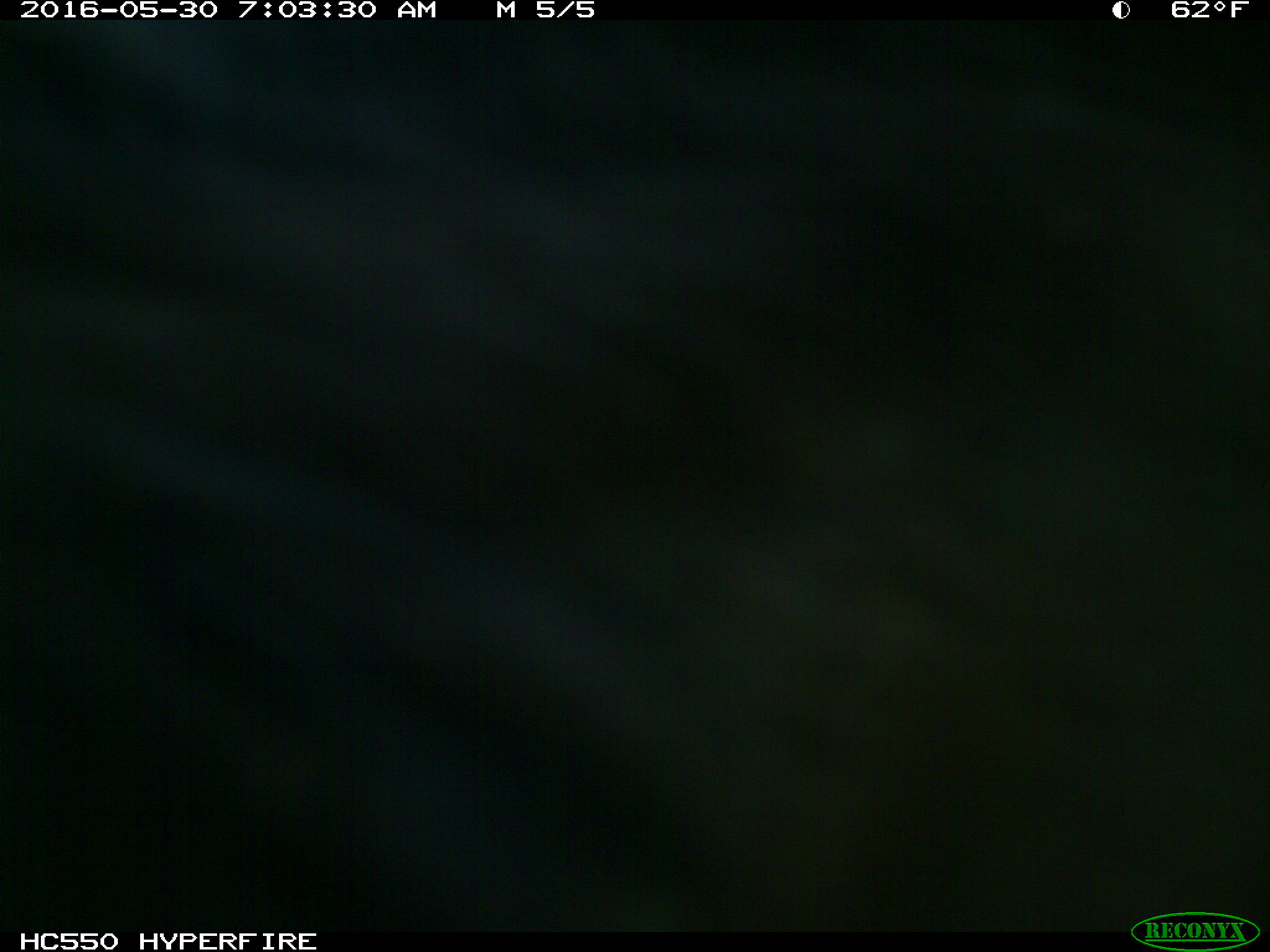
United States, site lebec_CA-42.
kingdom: Animalia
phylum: Chordata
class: Mammalia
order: Artiodactyla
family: Bovidae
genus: Bos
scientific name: Bos taurus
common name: domestic cow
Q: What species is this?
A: Bos taurus (domestic cow).